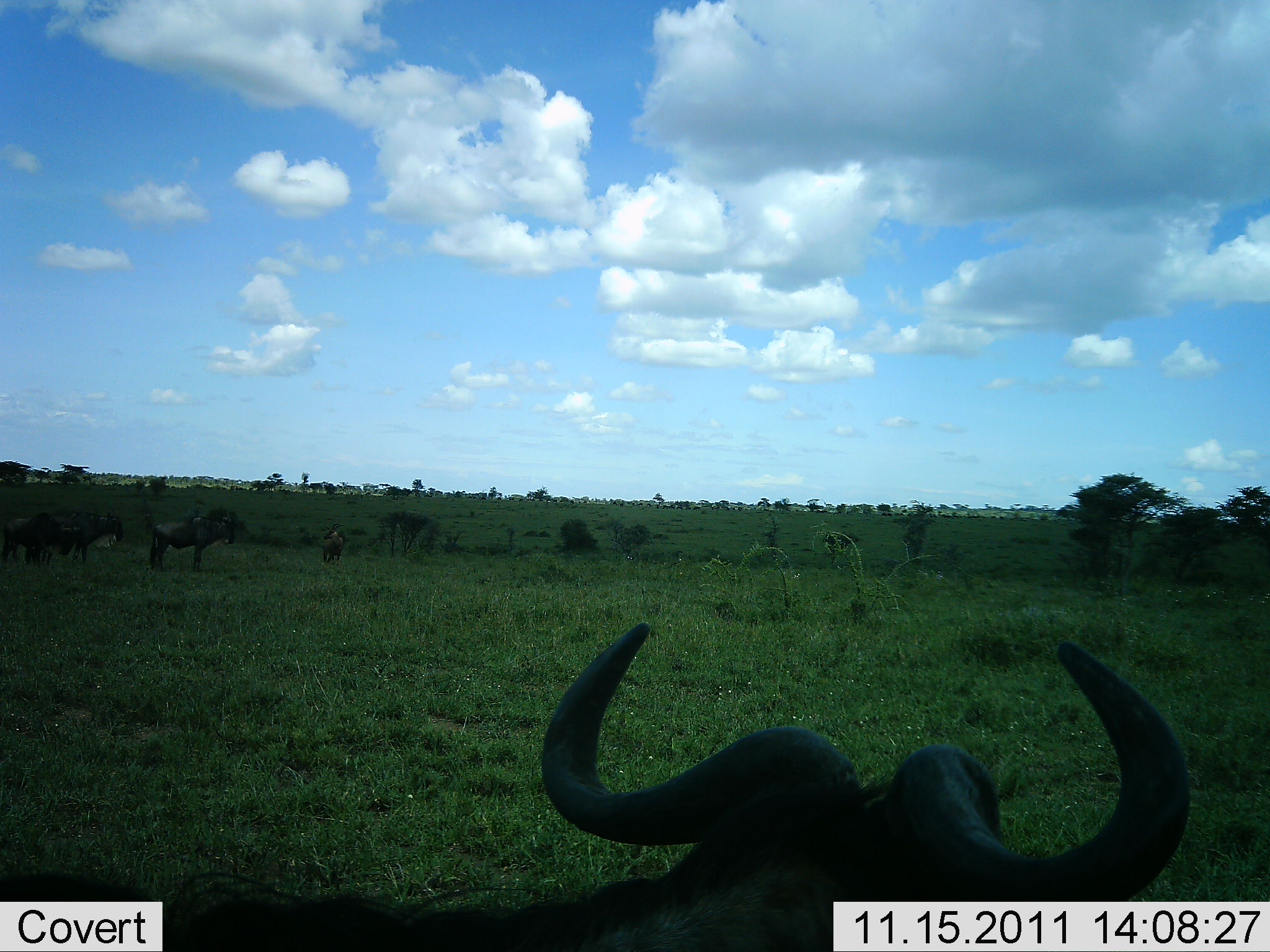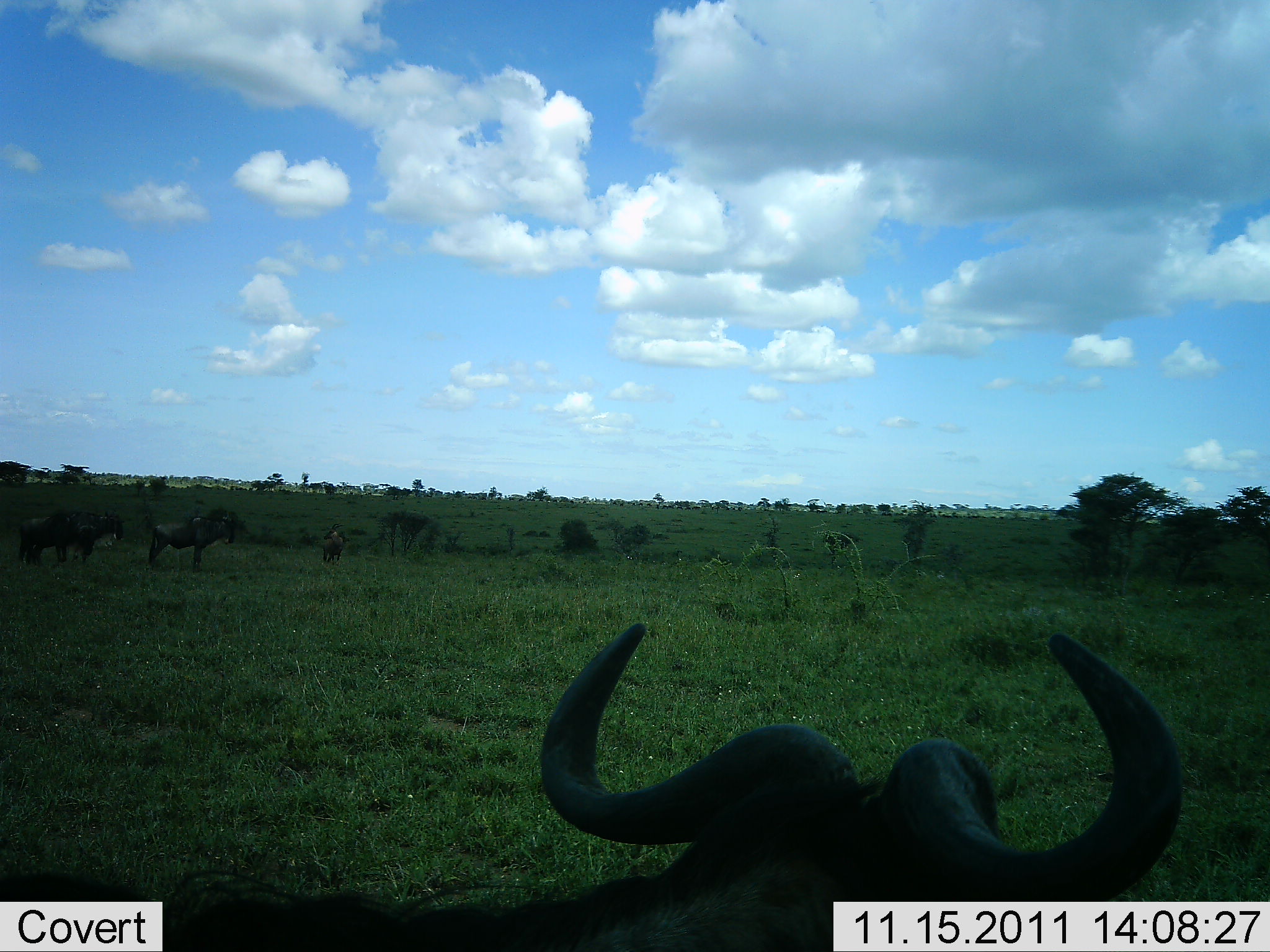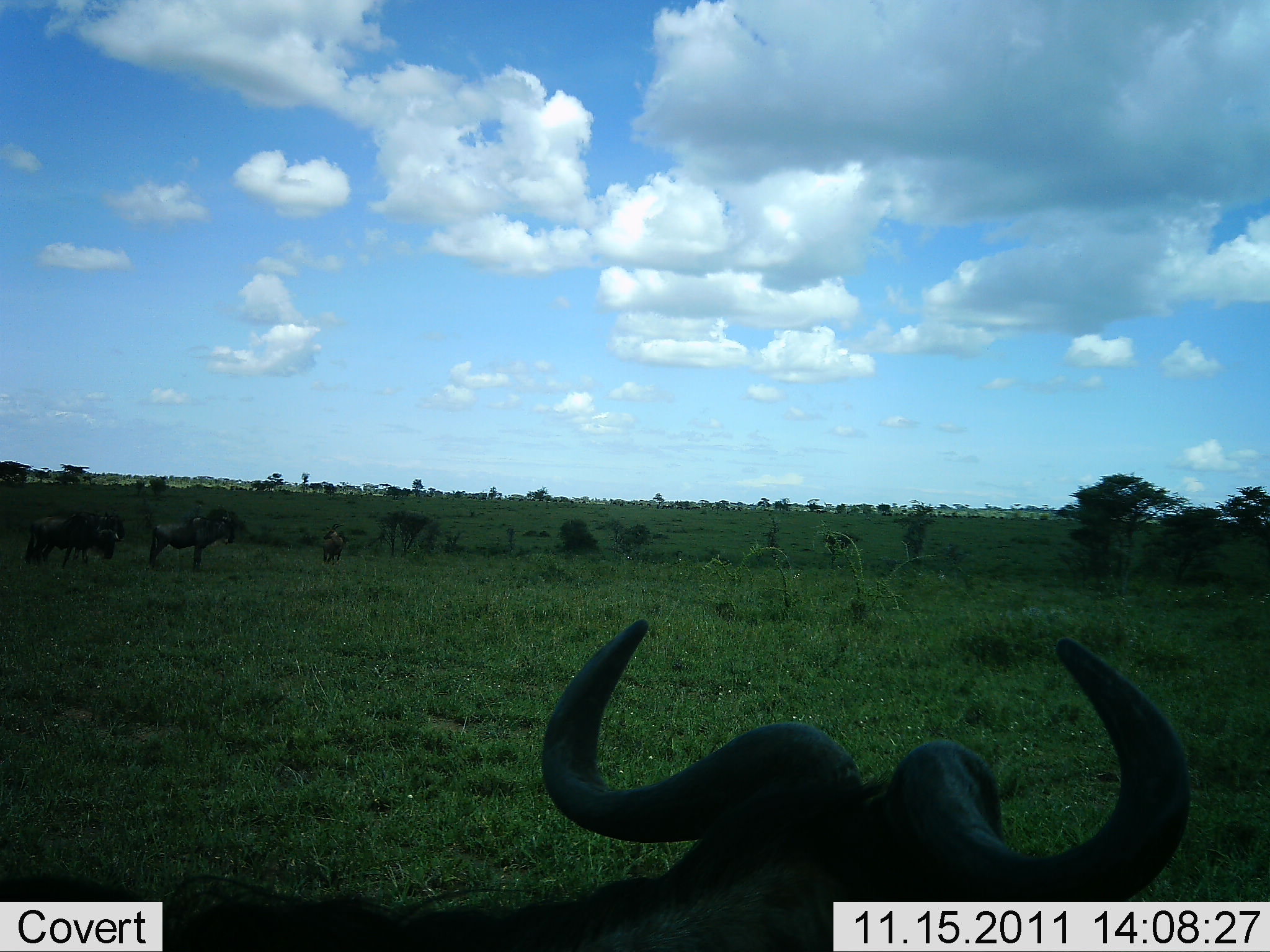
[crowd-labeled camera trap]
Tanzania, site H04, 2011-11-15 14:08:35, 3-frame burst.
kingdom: Animalia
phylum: Chordata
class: Mammalia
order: Artiodactyla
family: Bovidae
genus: Connochaetes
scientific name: Connochaetes taurinus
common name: blue wildebeest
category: wildebeest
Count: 4.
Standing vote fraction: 80%.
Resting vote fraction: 33%.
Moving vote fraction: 27%.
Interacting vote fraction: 0%.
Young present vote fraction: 0%.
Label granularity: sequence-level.